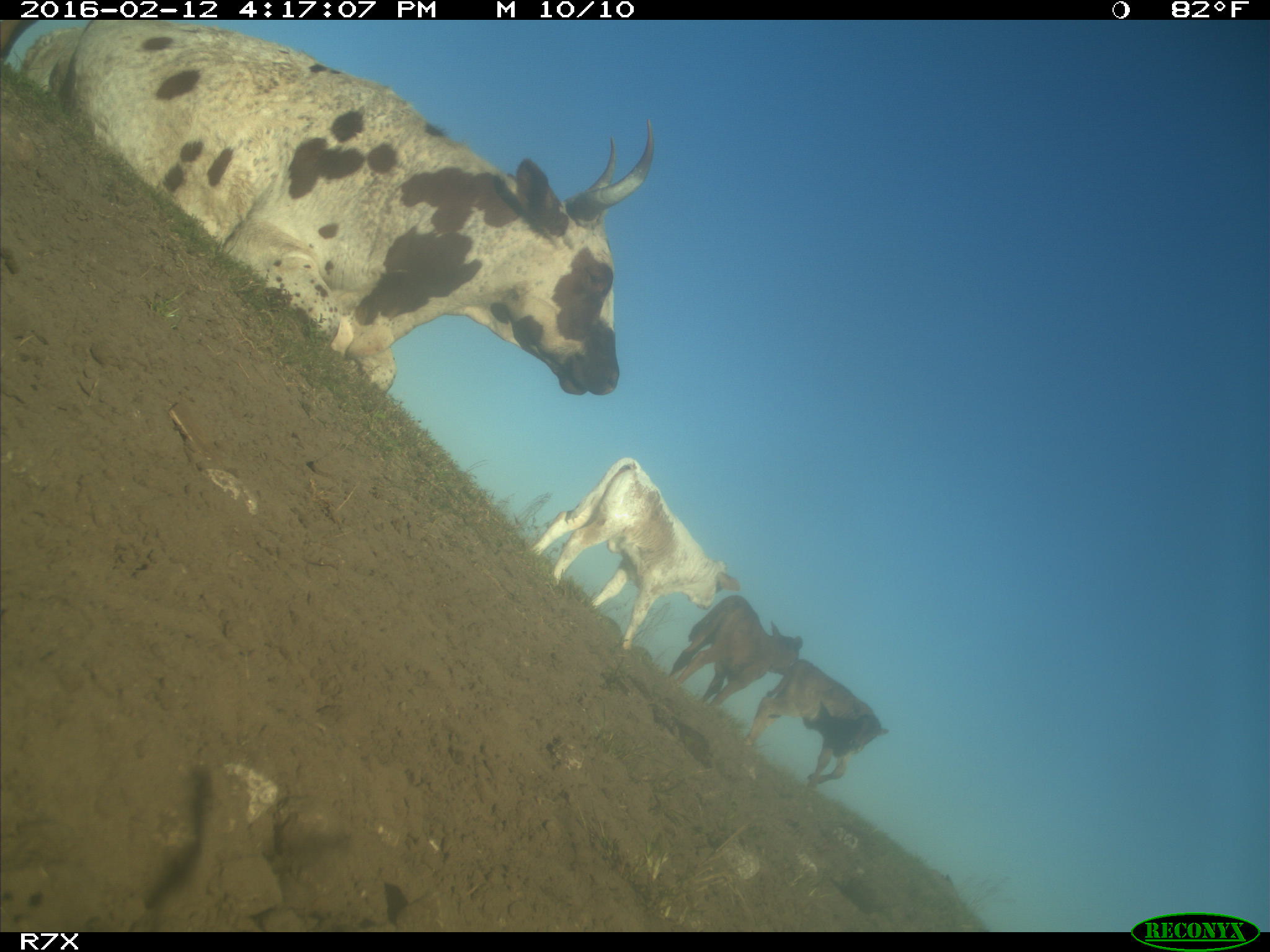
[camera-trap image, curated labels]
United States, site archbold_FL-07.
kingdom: Animalia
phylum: Chordata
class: Mammalia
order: Artiodactyla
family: Bovidae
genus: Bos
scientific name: Bos taurus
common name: domestic cow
Bos taurus (domestic cow).